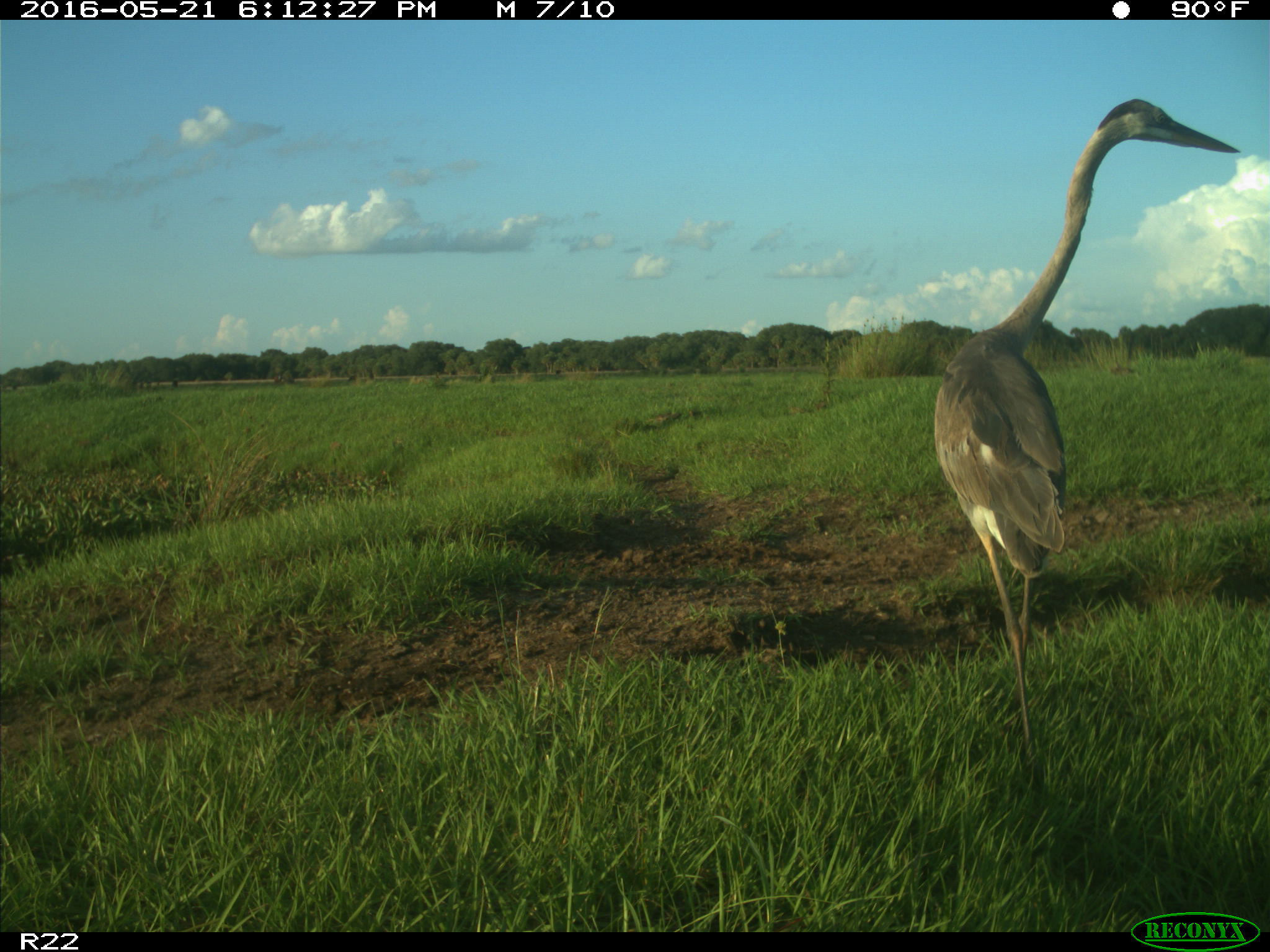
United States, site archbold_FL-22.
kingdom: Animalia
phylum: Chordata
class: Aves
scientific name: Aves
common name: birds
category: unidentified bird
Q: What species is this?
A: Unidentified bird (birds) (Aves).